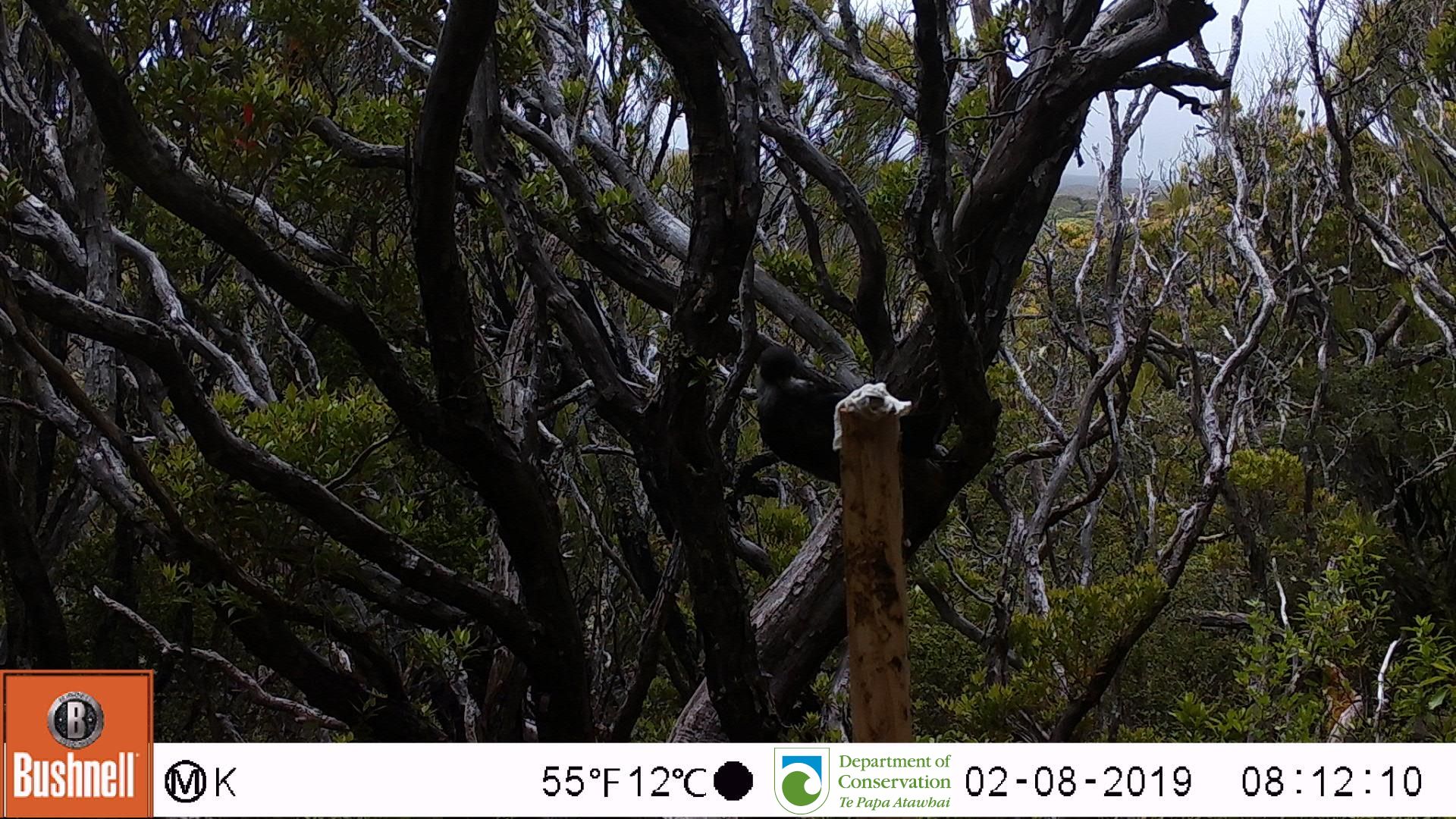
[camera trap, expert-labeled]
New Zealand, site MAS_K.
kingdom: Animalia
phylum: Chordata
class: Aves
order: Passeriformes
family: Meliphagidae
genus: Prosthemadera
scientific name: Prosthemadera novaeseelandiae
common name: tui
Tui (Prosthemadera novaeseelandiae).